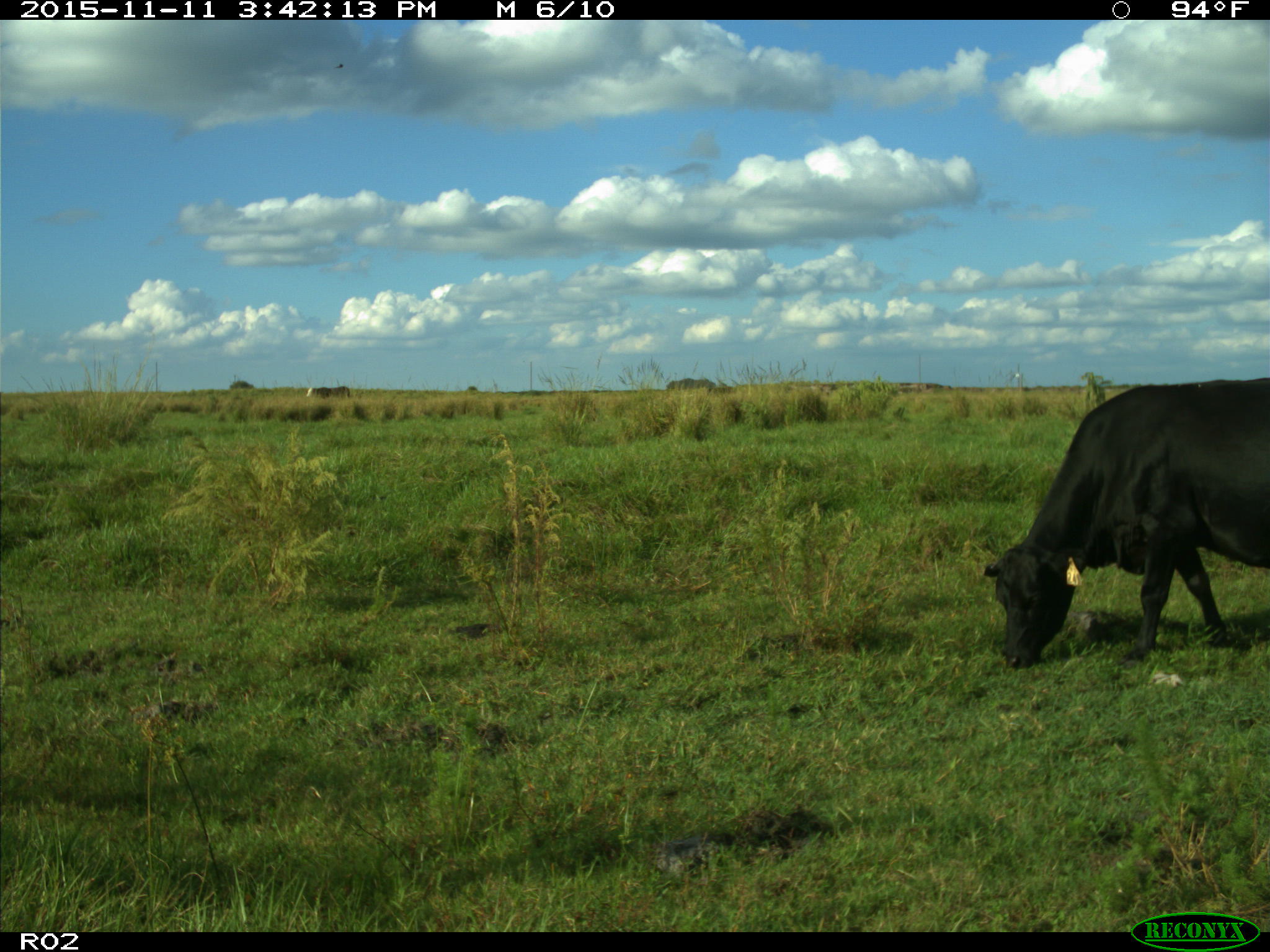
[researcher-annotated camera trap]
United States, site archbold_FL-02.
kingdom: Animalia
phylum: Chordata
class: Mammalia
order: Artiodactyla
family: Bovidae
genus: Bos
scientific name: Bos taurus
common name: domestic cow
Bos taurus (domestic cow).